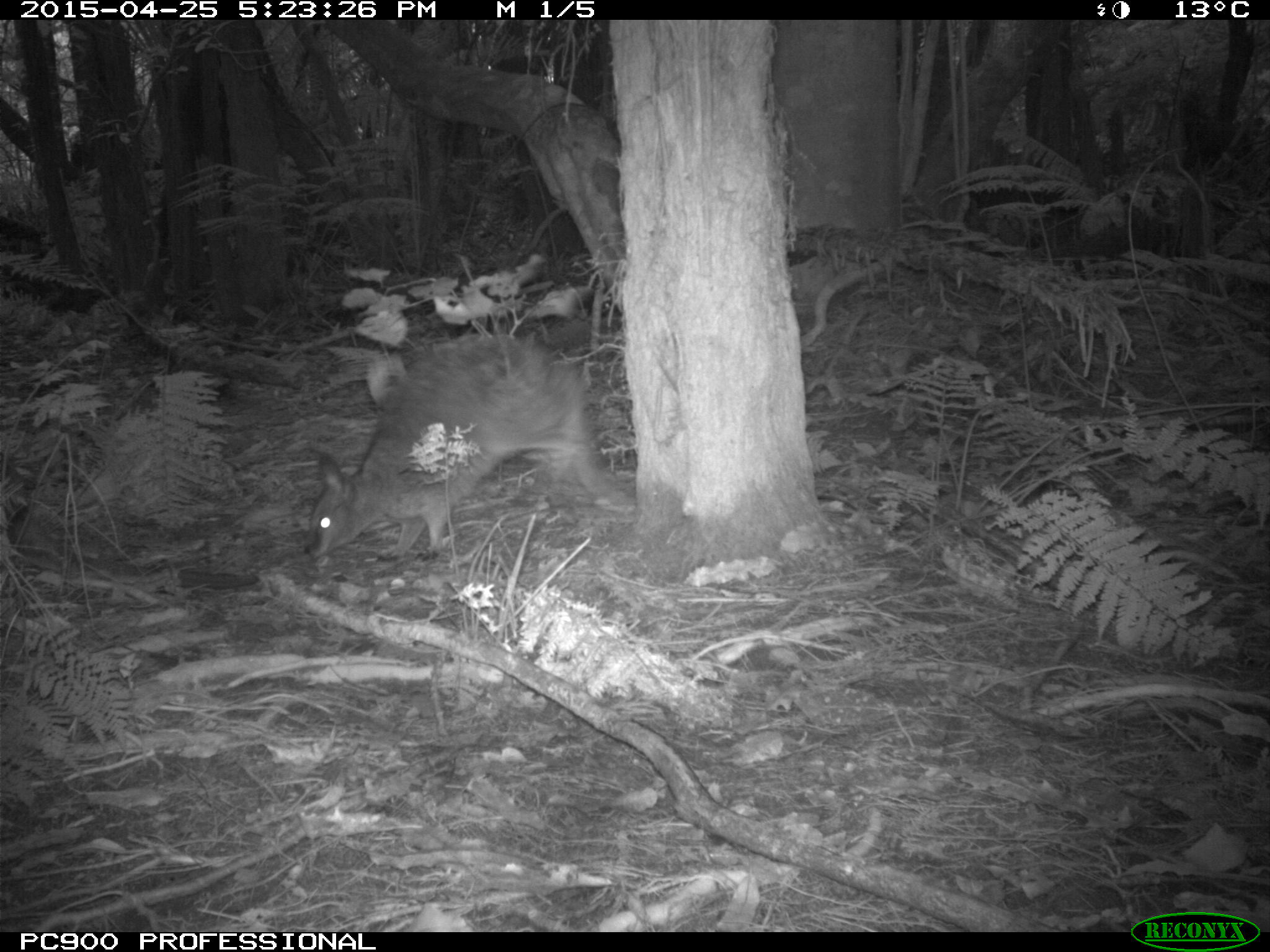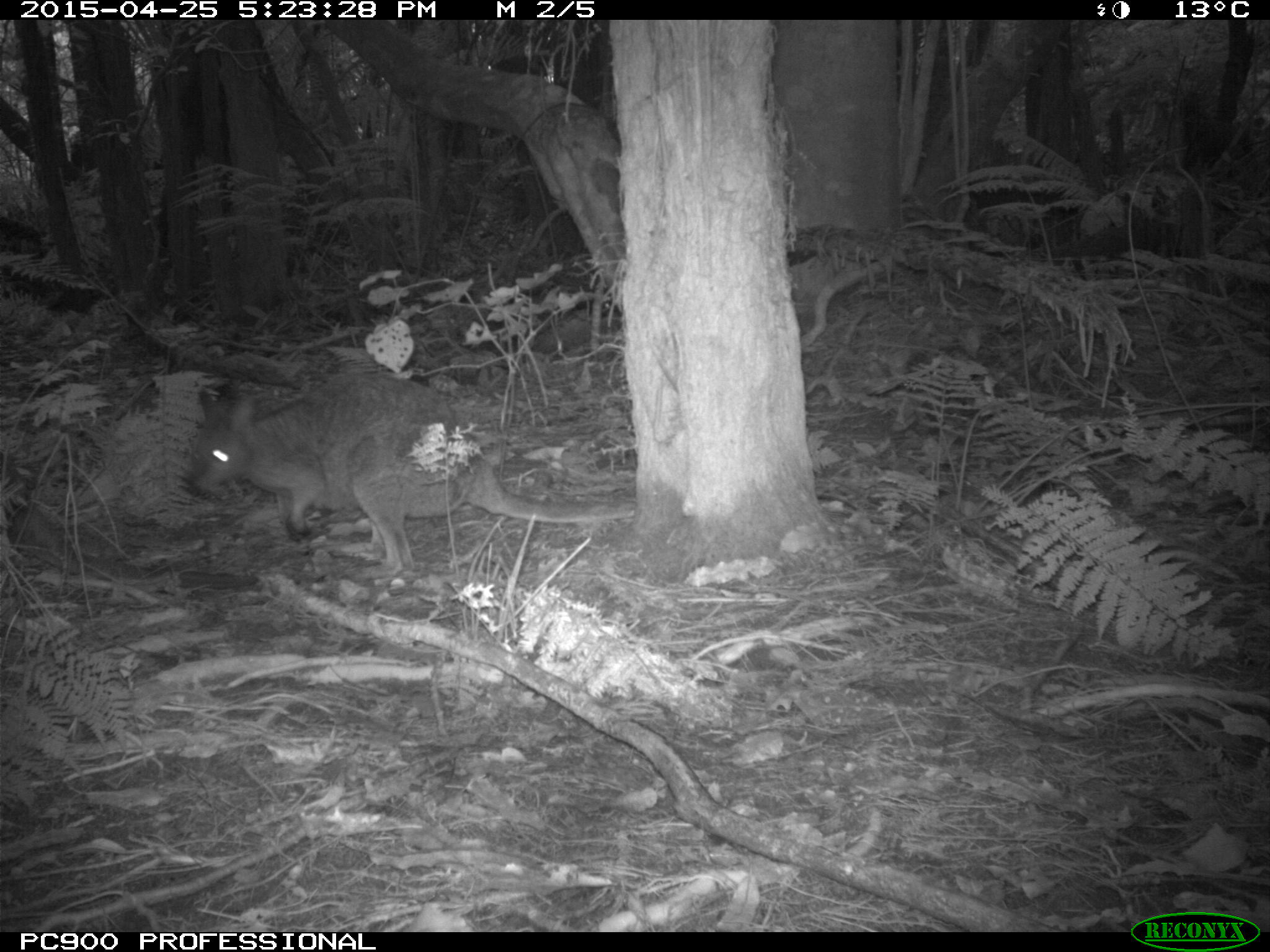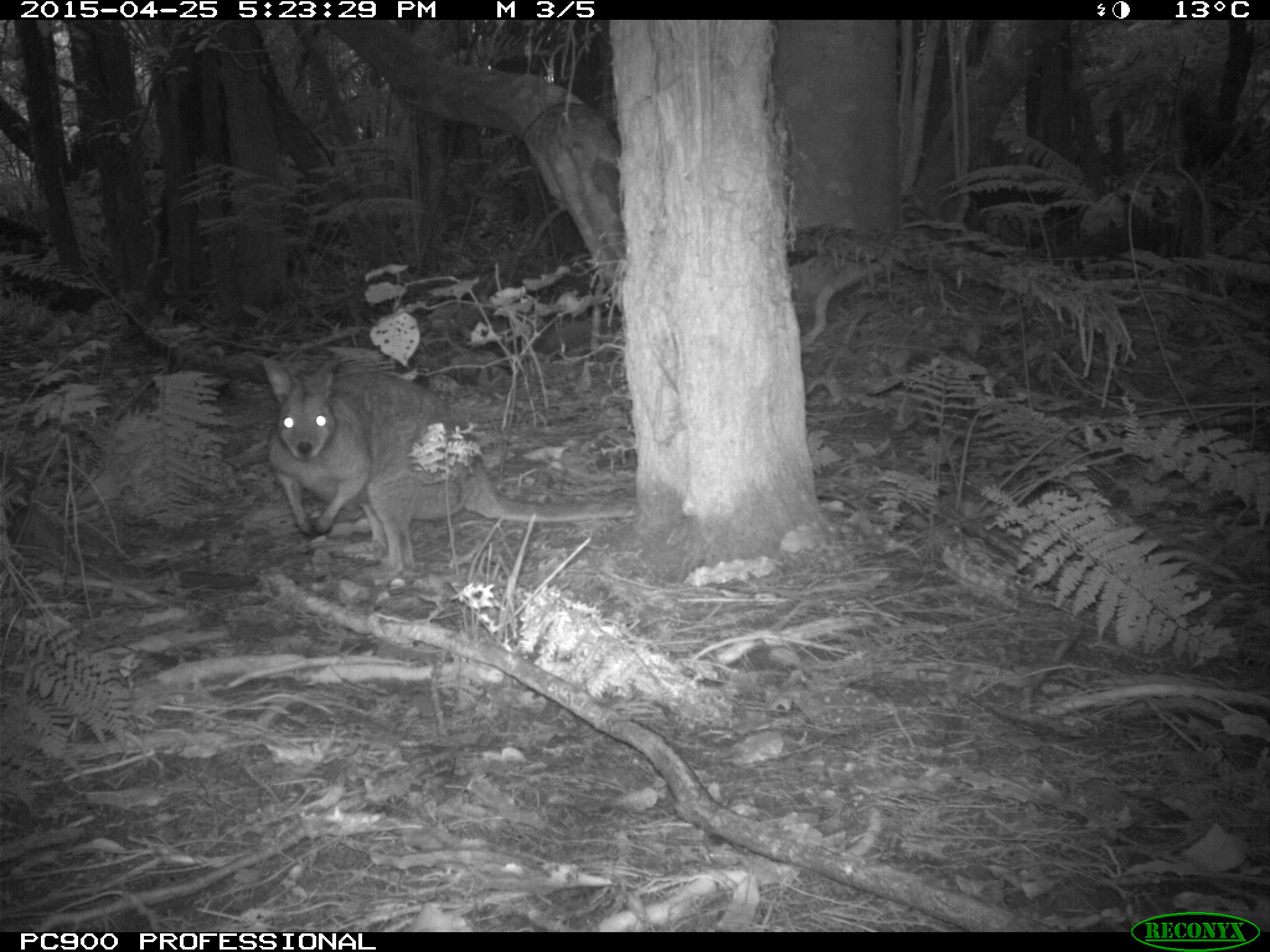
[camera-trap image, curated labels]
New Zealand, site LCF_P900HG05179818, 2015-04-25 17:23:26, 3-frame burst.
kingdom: Animalia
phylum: Chordata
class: Mammalia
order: Diprotodontia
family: Macropodidae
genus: Notamacropus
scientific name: Notamacropus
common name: wallaby